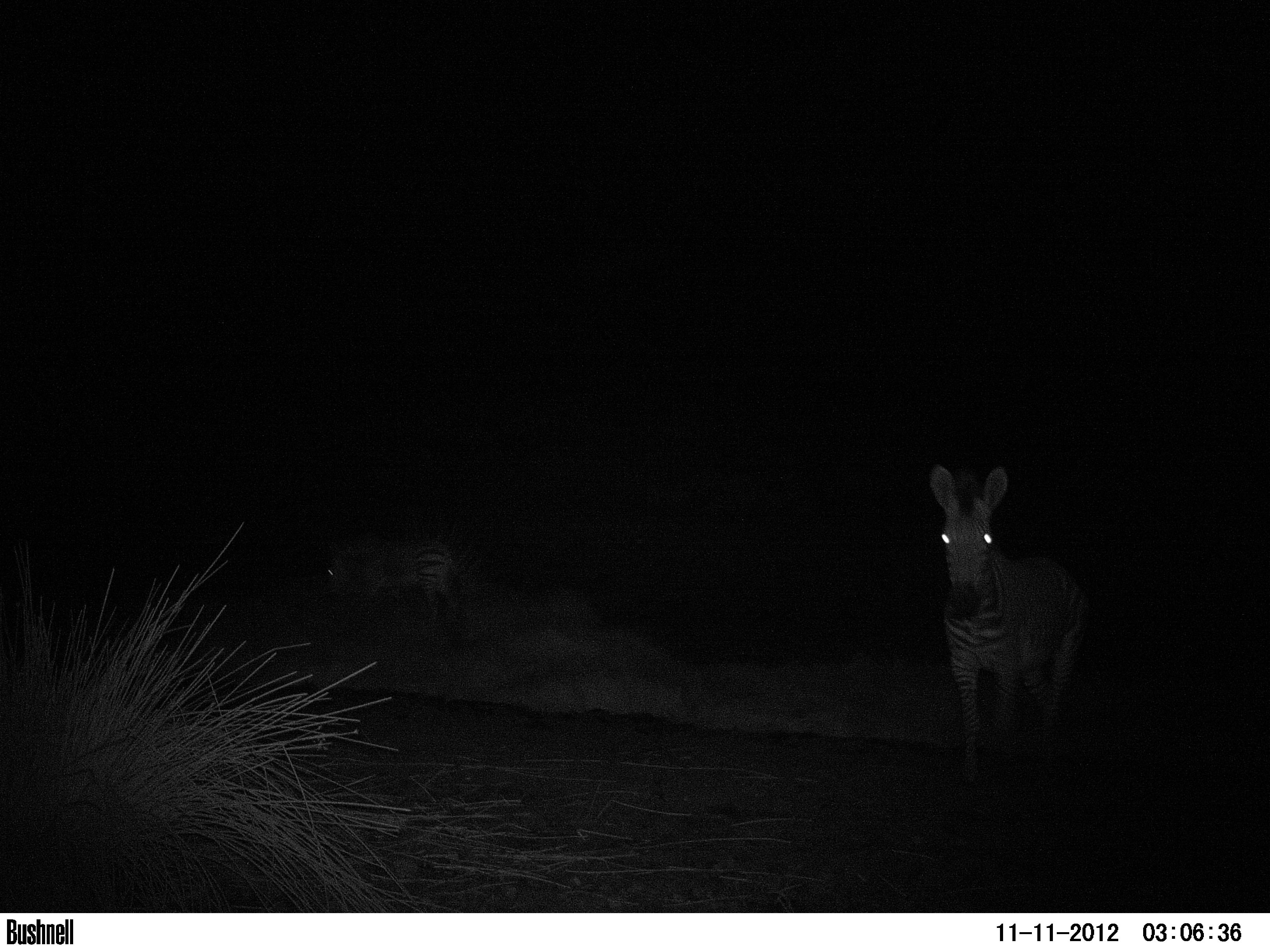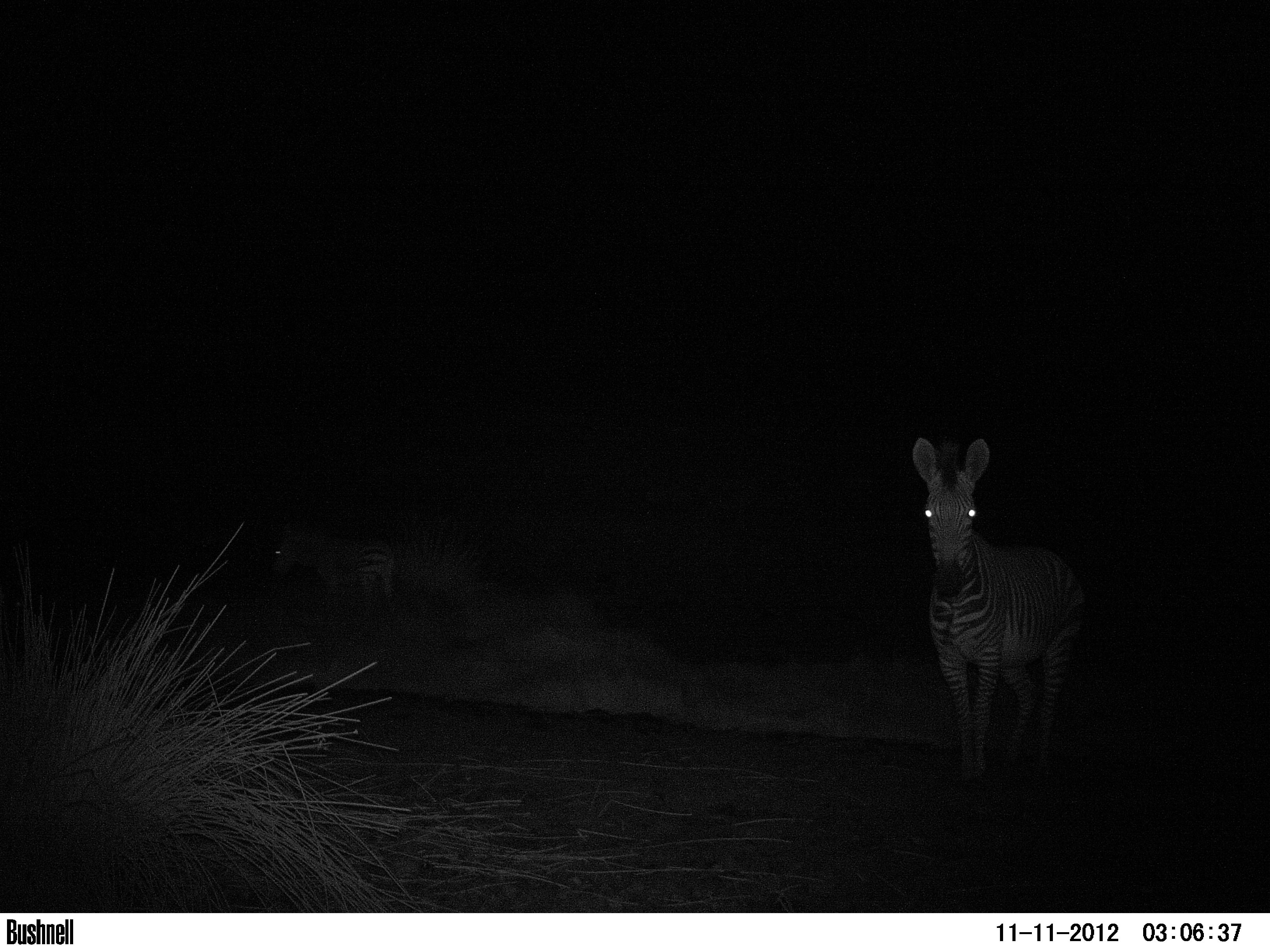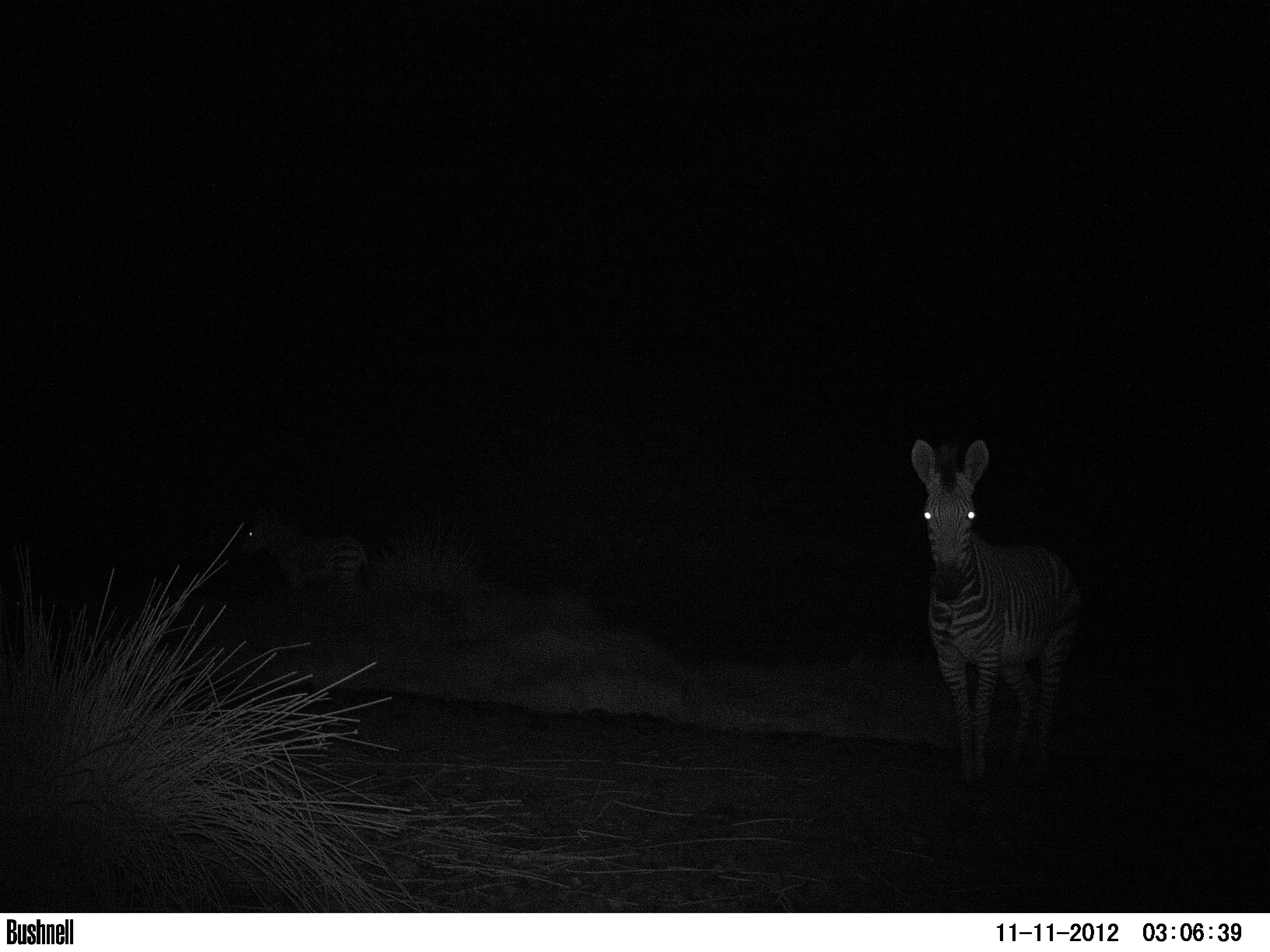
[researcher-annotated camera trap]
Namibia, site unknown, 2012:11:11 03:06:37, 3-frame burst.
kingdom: Animalia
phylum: Chordata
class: Mammalia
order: Perissodactyla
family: Equidae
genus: Equus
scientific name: Equus zebra hartmannae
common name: hartmann's mountain zebra